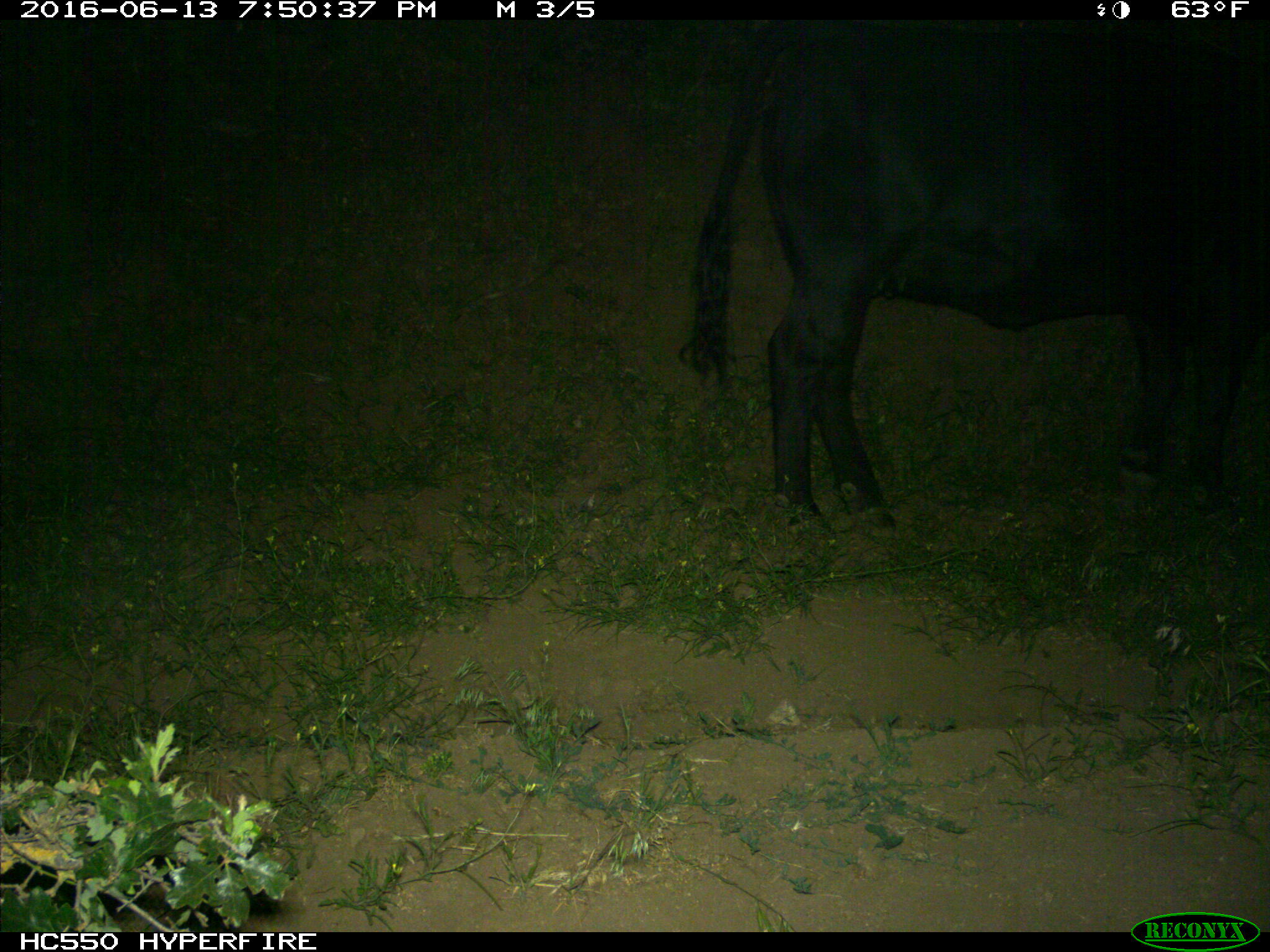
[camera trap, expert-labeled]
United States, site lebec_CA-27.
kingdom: Animalia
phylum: Chordata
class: Mammalia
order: Artiodactyla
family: Bovidae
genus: Bos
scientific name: Bos taurus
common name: domestic cow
Bos taurus (domestic cow).